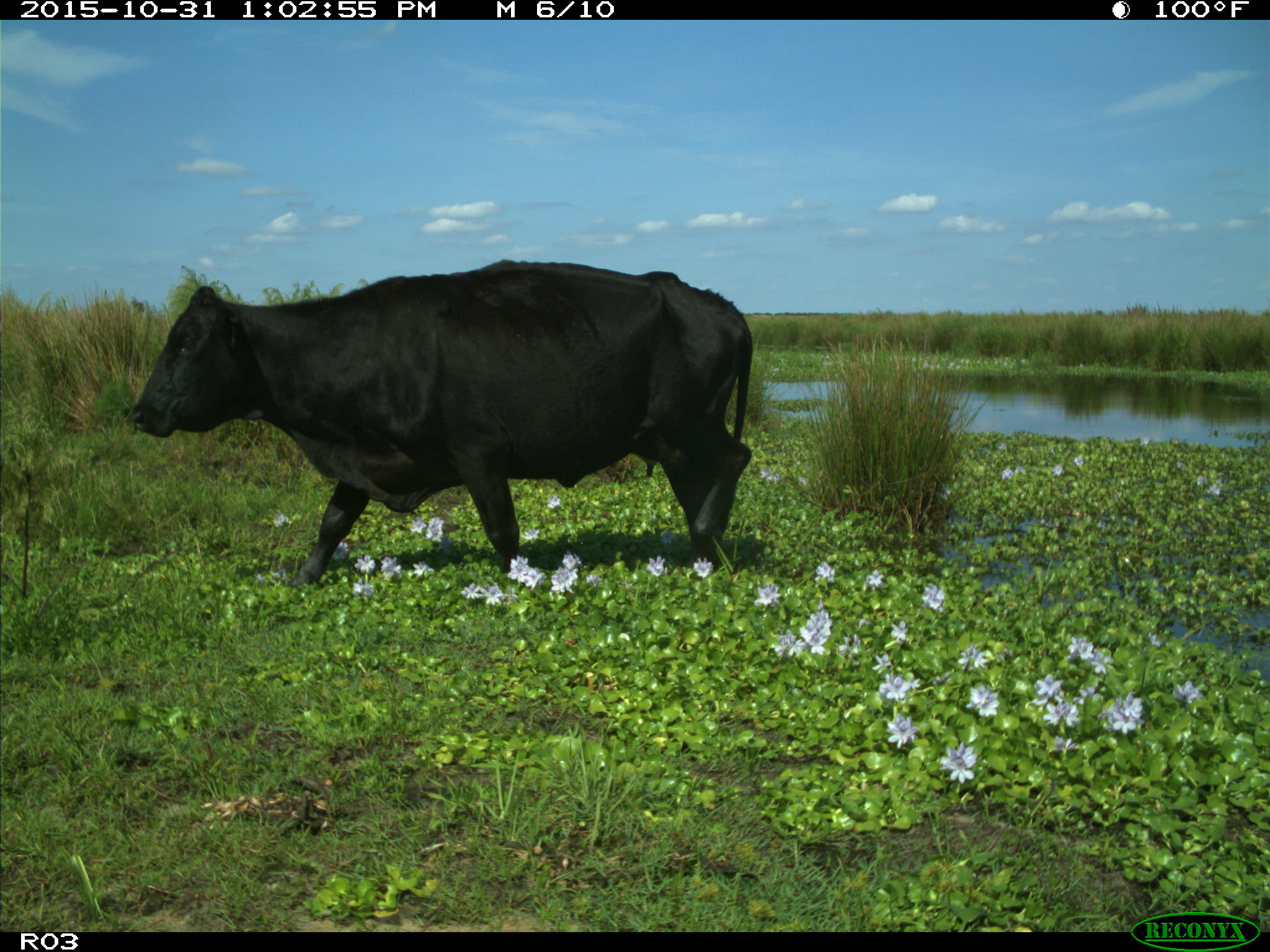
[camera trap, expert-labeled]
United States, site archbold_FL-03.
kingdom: Animalia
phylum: Chordata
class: Mammalia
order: Artiodactyla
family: Bovidae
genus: Bos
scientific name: Bos taurus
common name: domestic cow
Bos taurus (domestic cow).